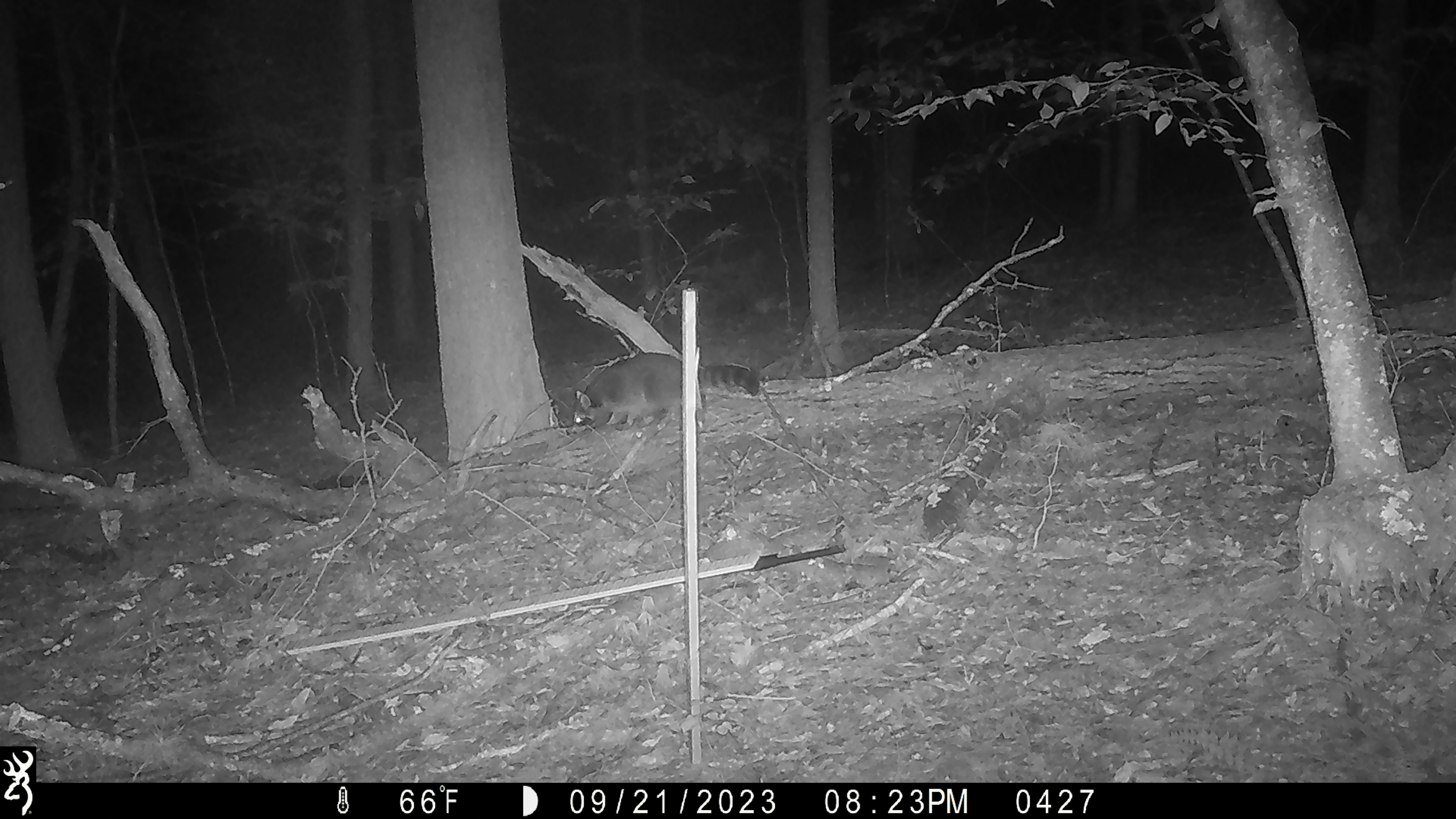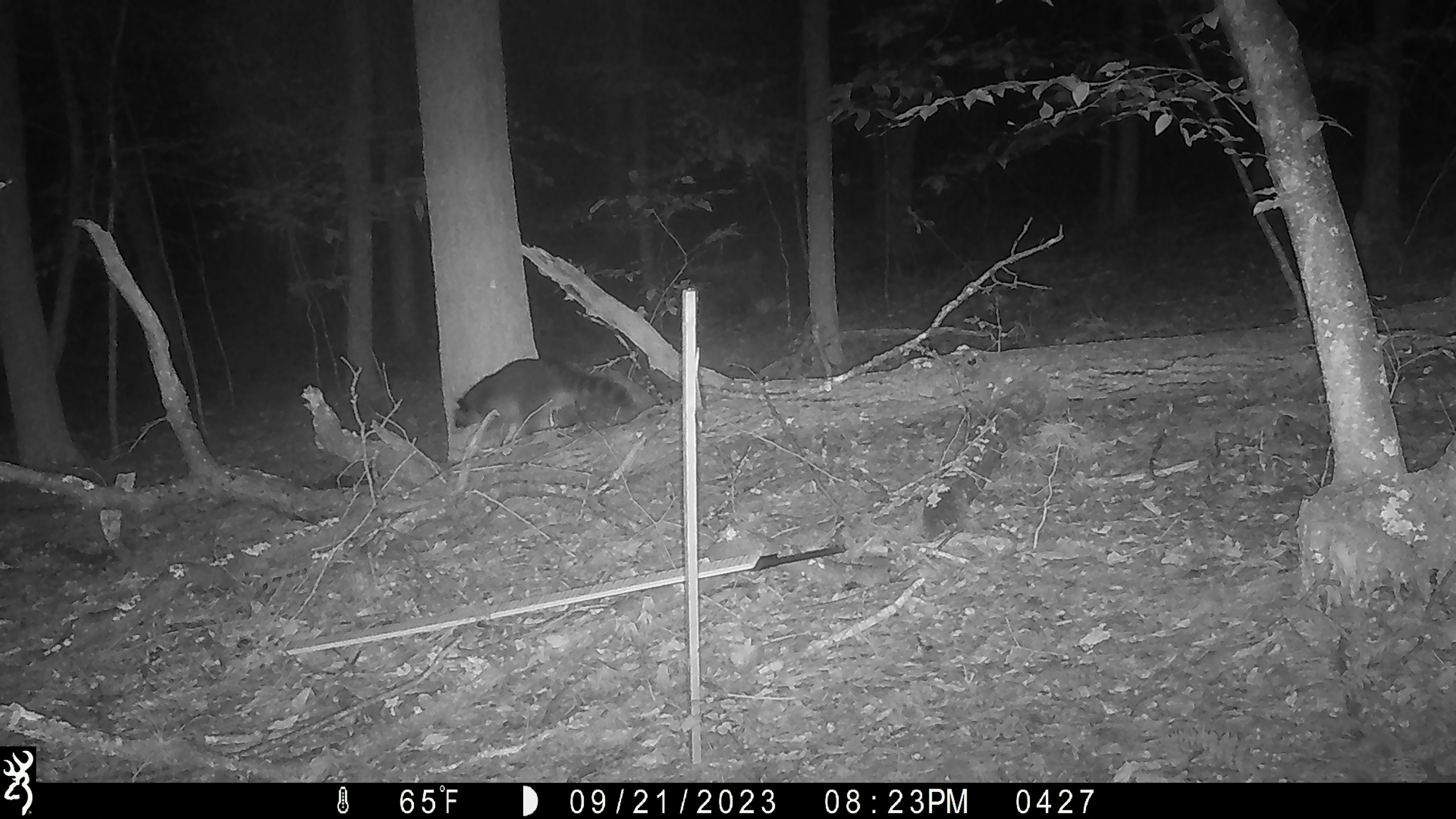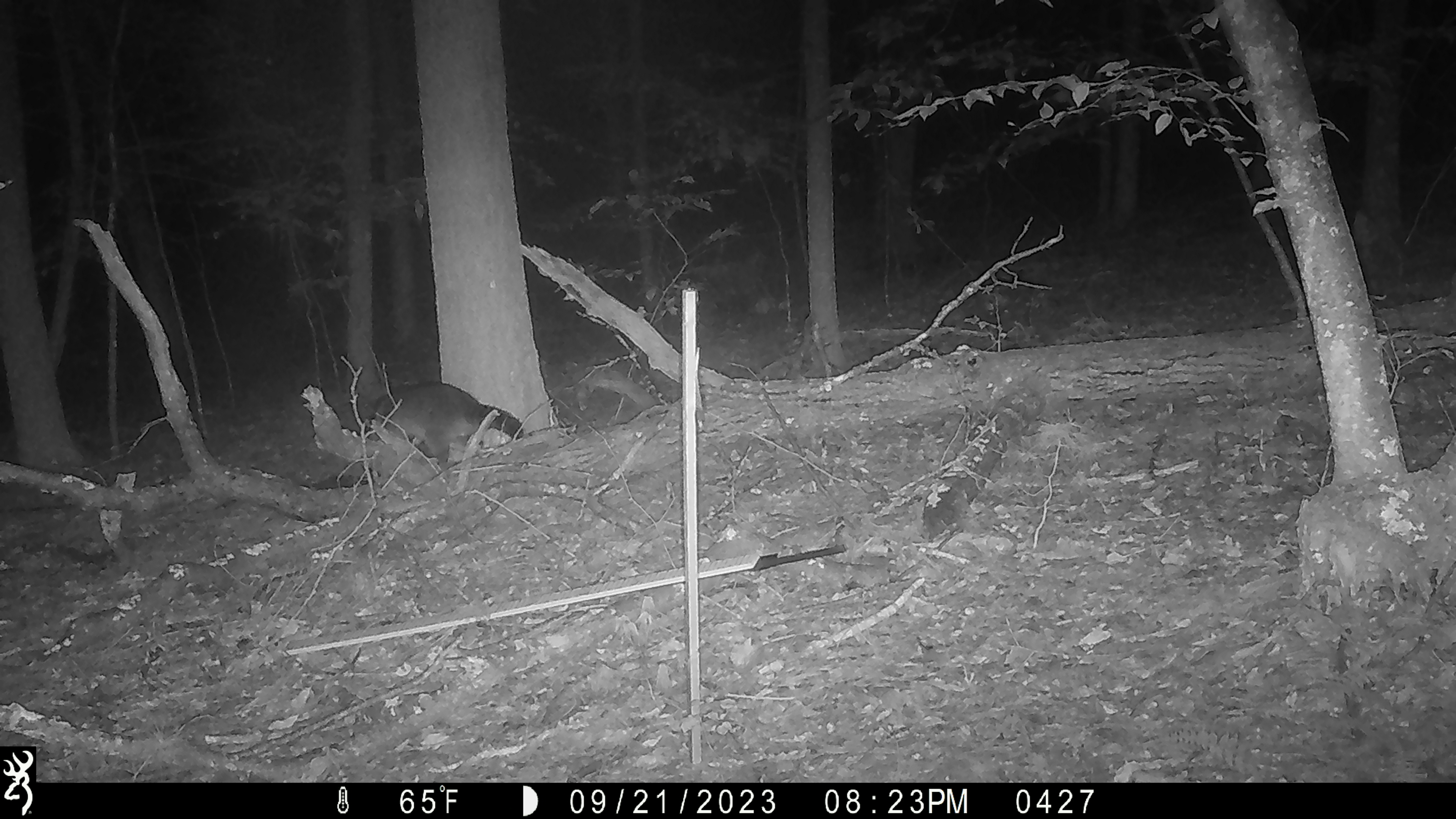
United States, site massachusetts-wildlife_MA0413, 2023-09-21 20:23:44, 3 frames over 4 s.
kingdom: Animalia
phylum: Chordata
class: Mammalia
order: Carnivora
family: Procyonidae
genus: Procyon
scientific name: Procyon lotor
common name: raccoon